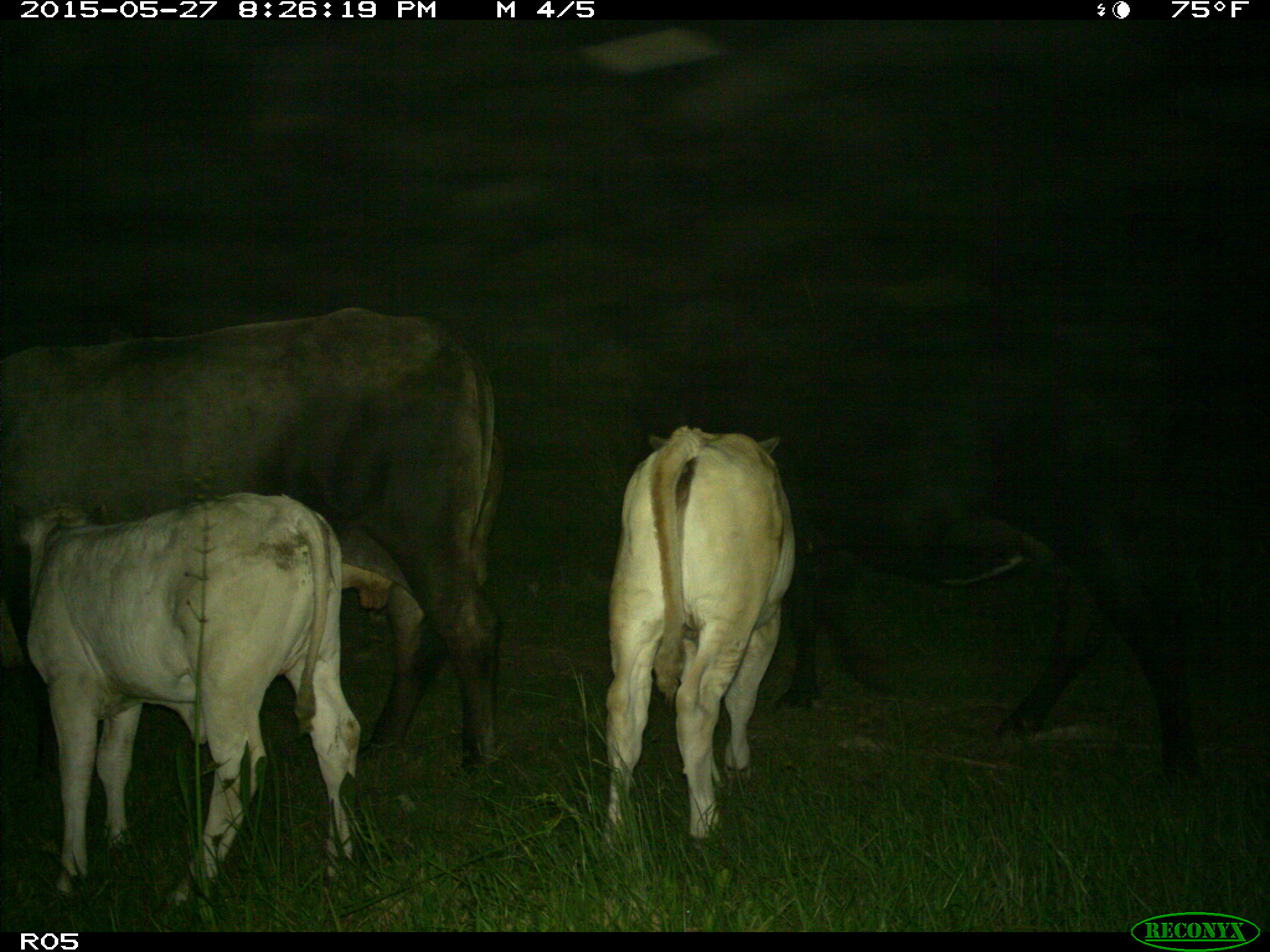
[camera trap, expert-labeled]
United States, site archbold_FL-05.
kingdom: Animalia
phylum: Chordata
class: Mammalia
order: Artiodactyla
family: Bovidae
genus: Bos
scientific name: Bos taurus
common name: domestic cow